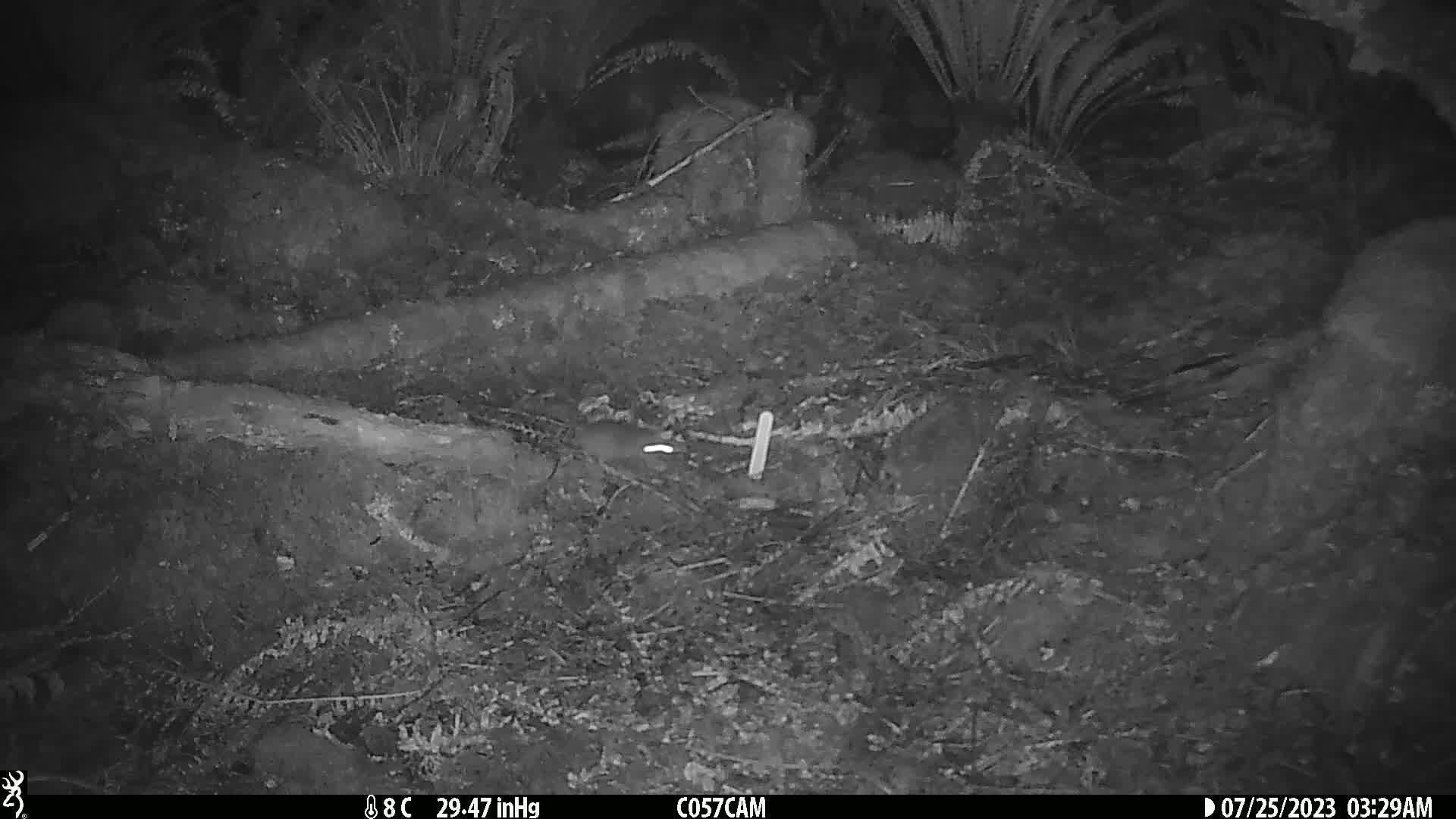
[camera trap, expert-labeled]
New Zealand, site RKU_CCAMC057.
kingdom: Animalia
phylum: Chordata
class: Mammalia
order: Rodentia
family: Muridae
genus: Rattus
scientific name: Rattus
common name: rat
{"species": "rat (Rattus)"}